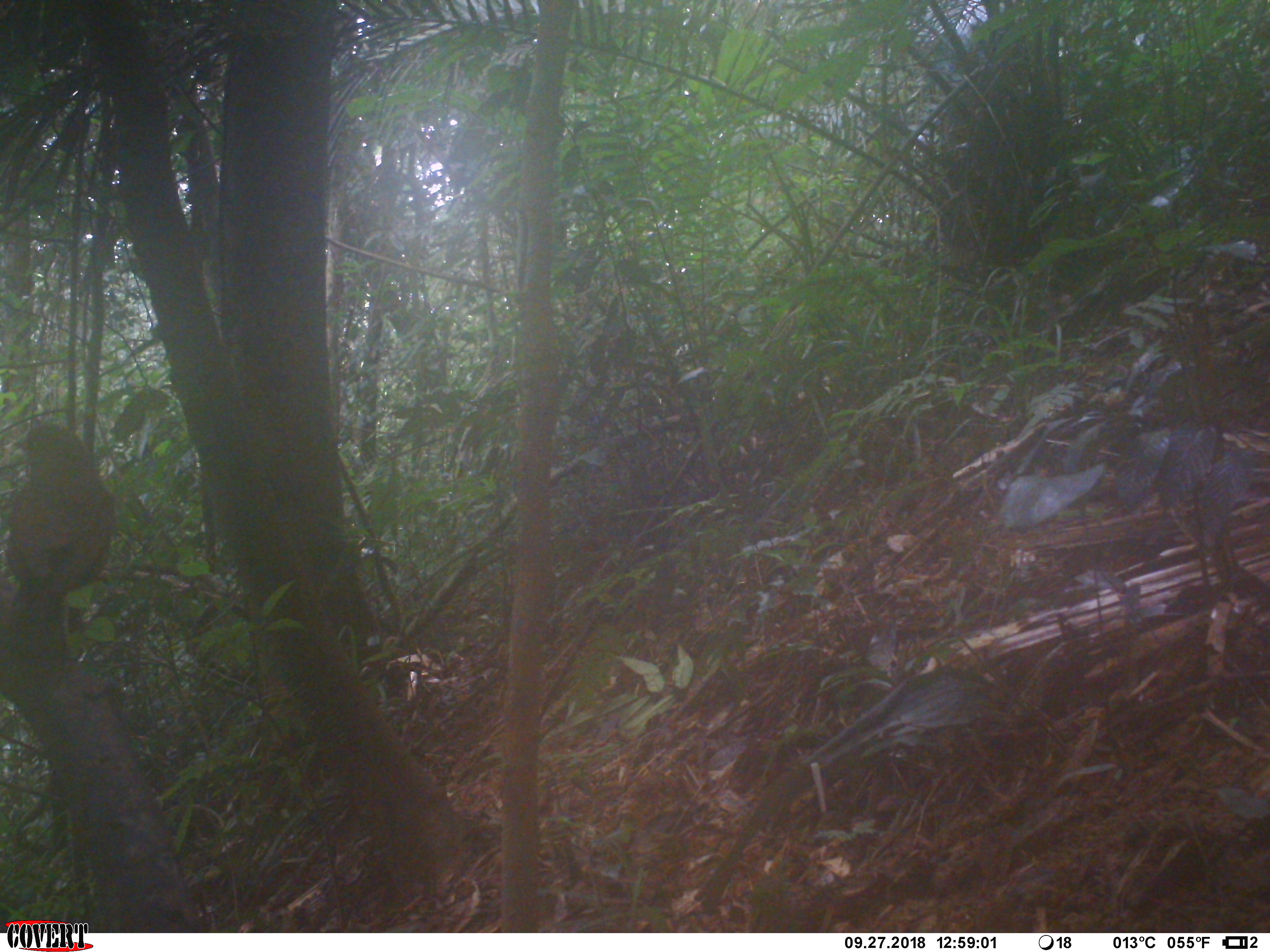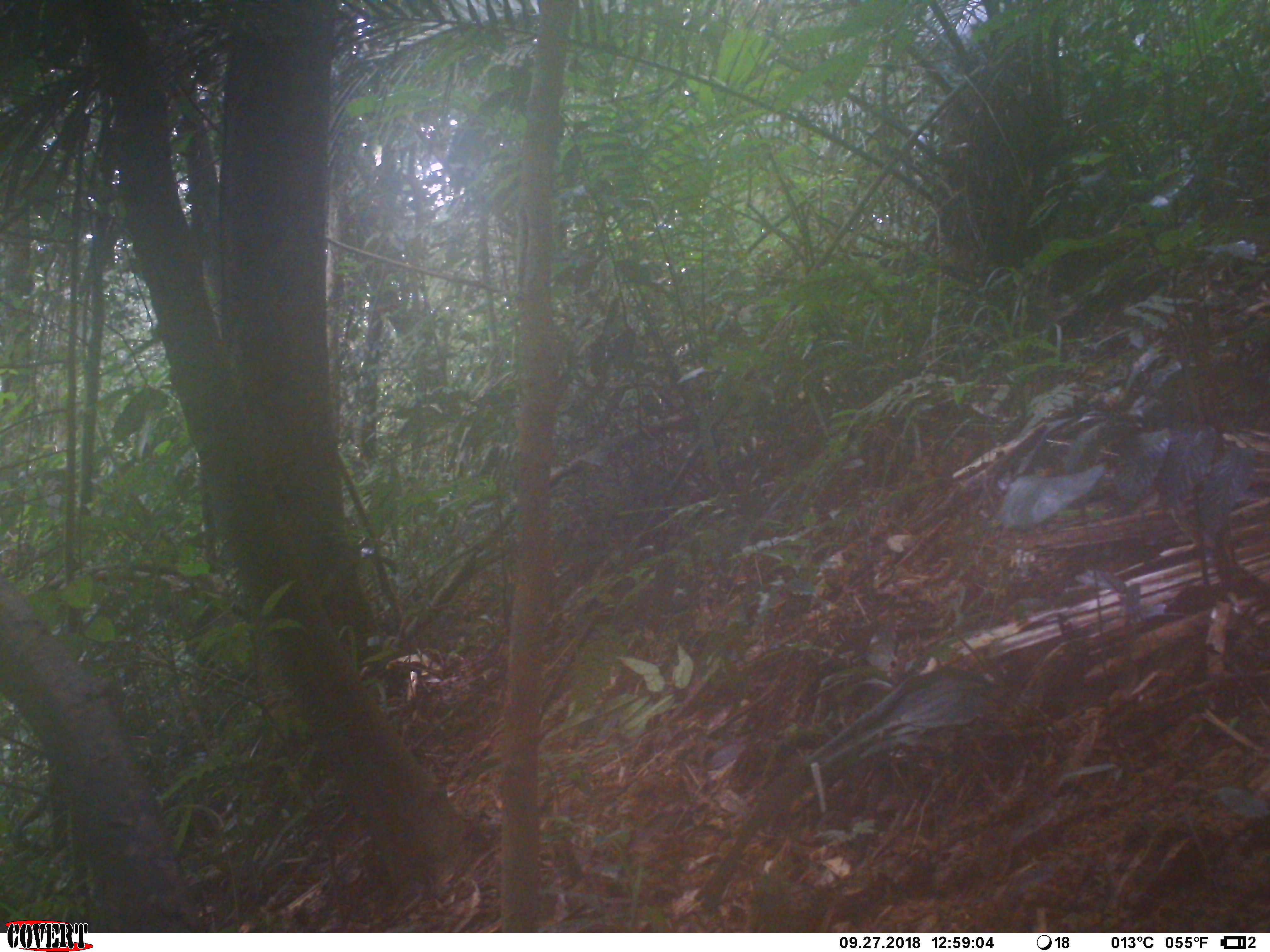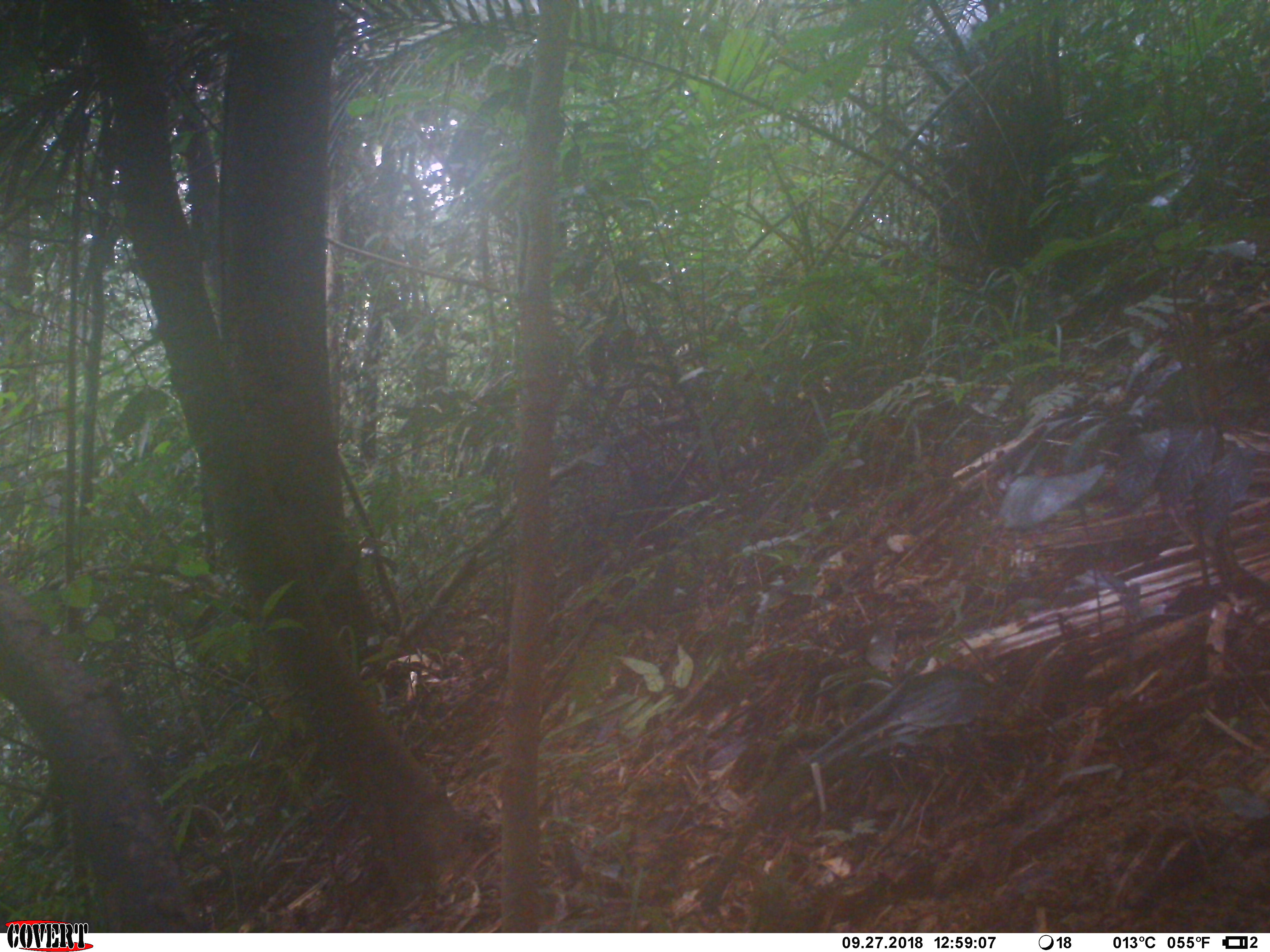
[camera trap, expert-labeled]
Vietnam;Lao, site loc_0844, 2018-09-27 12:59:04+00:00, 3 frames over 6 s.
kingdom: Animalia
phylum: Chordata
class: Aves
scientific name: Aves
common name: bird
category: unidentified bird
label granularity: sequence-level